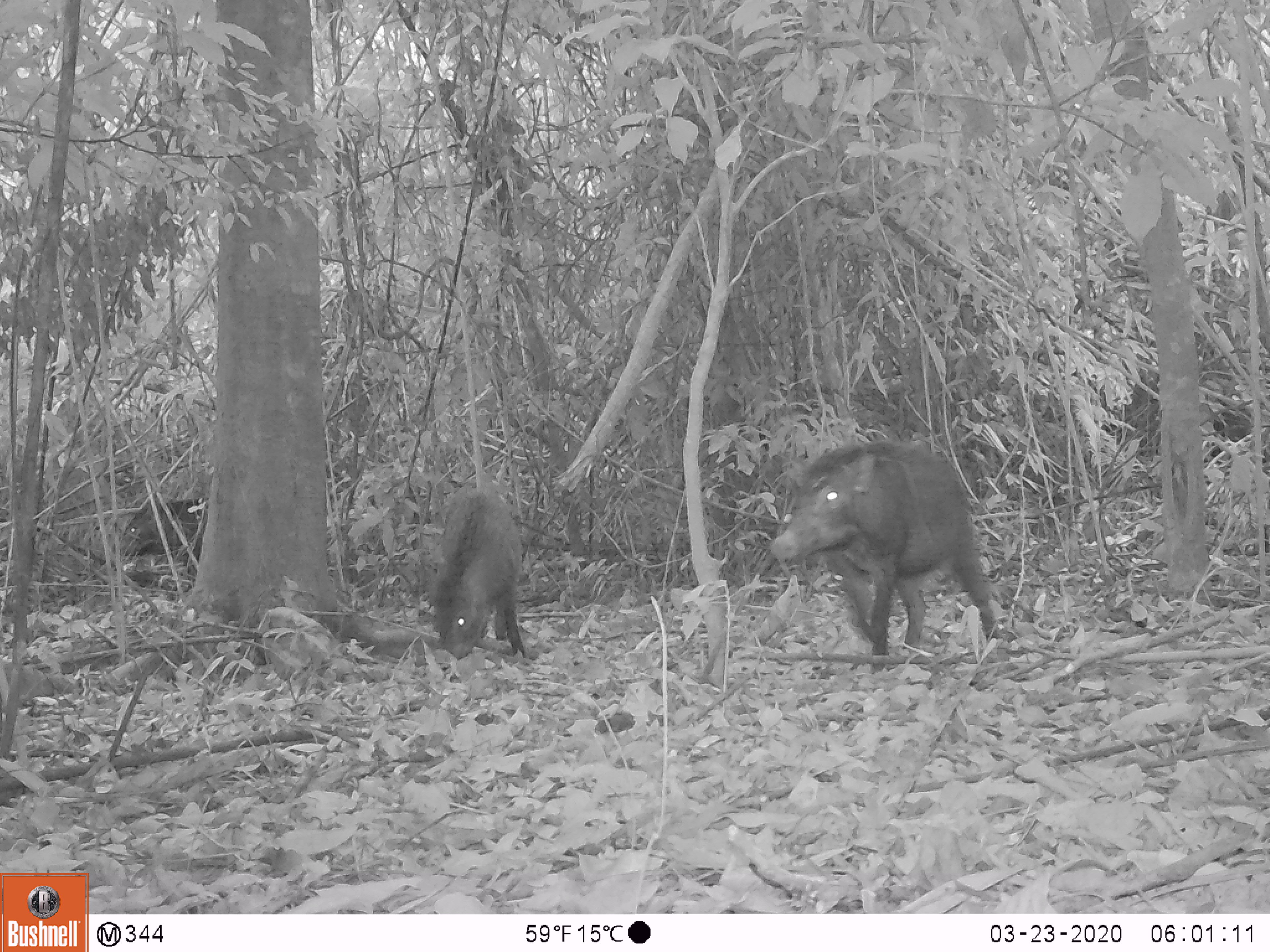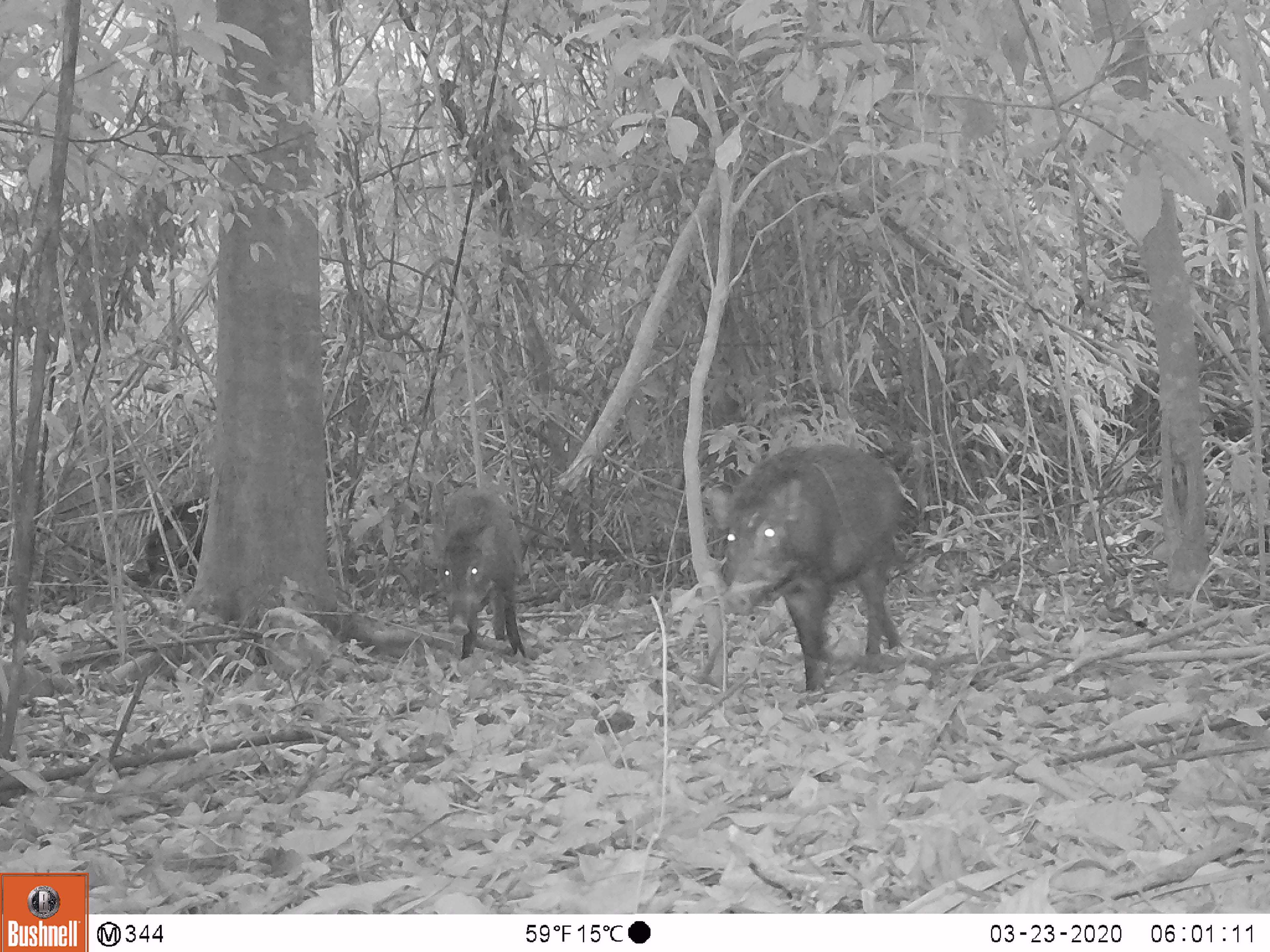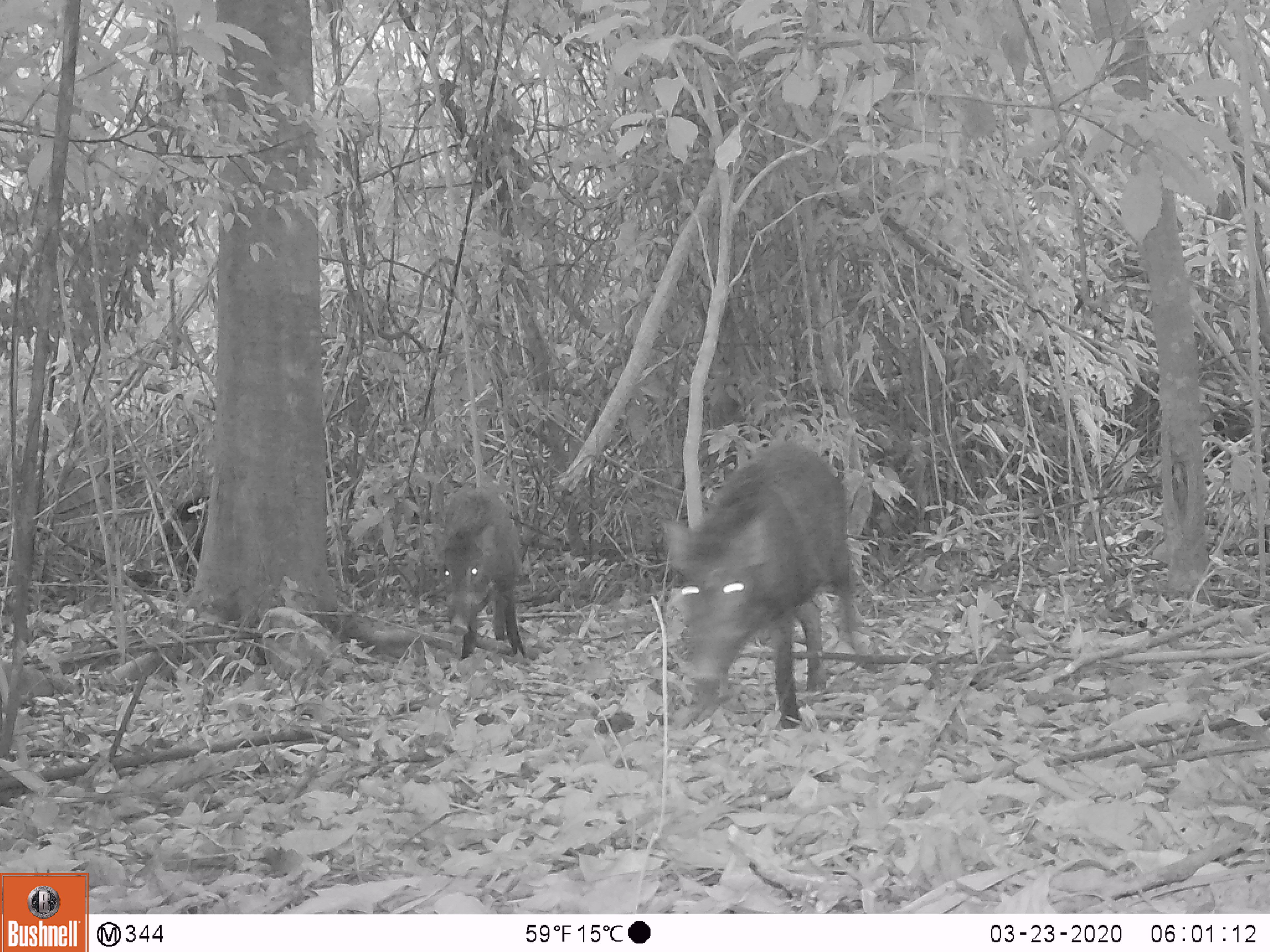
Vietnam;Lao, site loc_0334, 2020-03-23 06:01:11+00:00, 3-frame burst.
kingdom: Animalia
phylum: Chordata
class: Mammalia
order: Artiodactyla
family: Suidae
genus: Sus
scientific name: Sus scrofa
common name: eurasian wild pig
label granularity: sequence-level